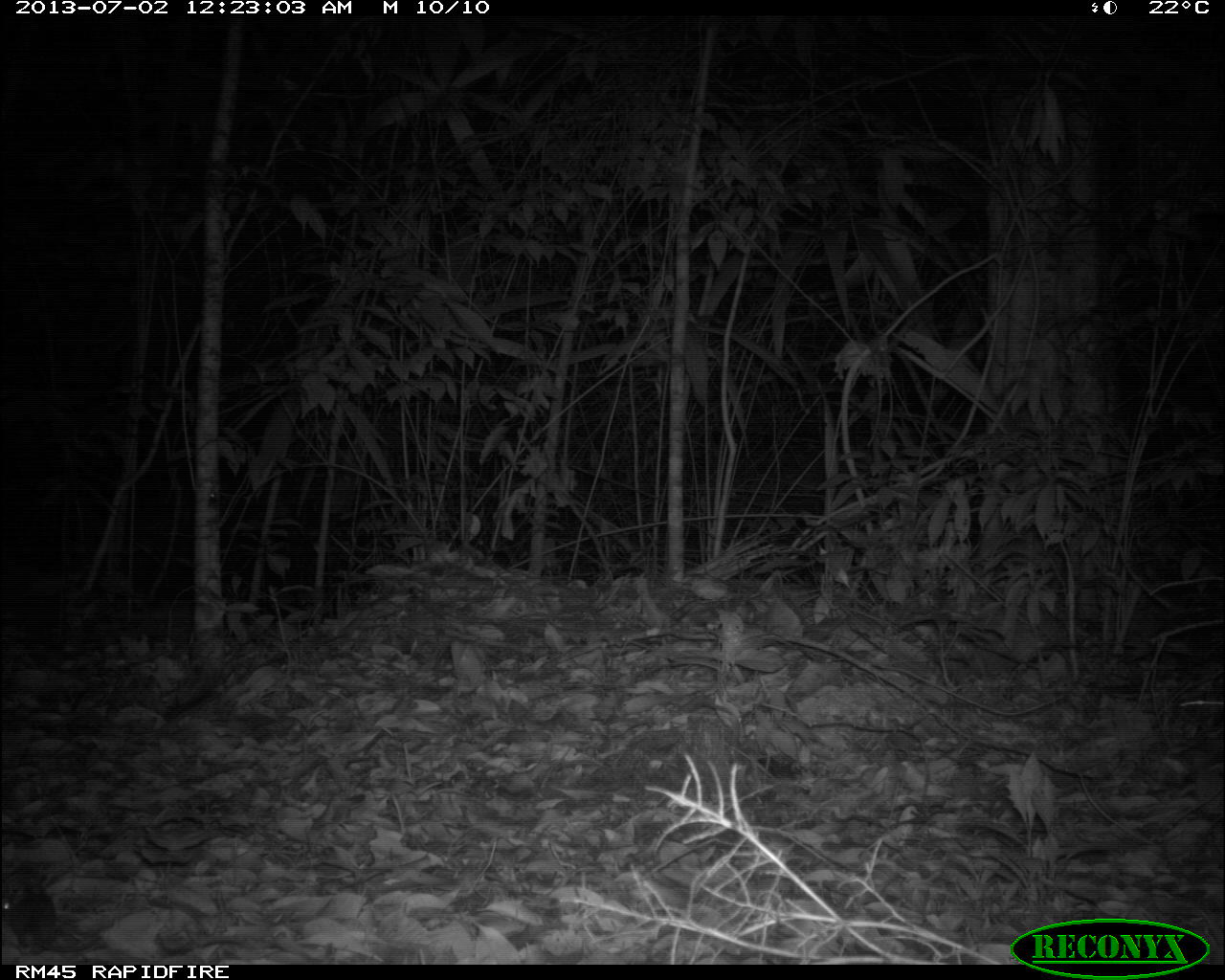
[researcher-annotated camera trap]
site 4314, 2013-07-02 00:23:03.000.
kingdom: Animalia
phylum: Chordata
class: Mammalia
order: Rodentia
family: Cricetidae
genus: Peromyscus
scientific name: Peromyscus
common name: deermice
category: peromyscus sp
Peromyscus sp (deermice) (Peromyscus), count 1.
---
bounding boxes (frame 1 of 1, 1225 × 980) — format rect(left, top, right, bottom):
peromyscus sp: rect(1, 891, 101, 956)